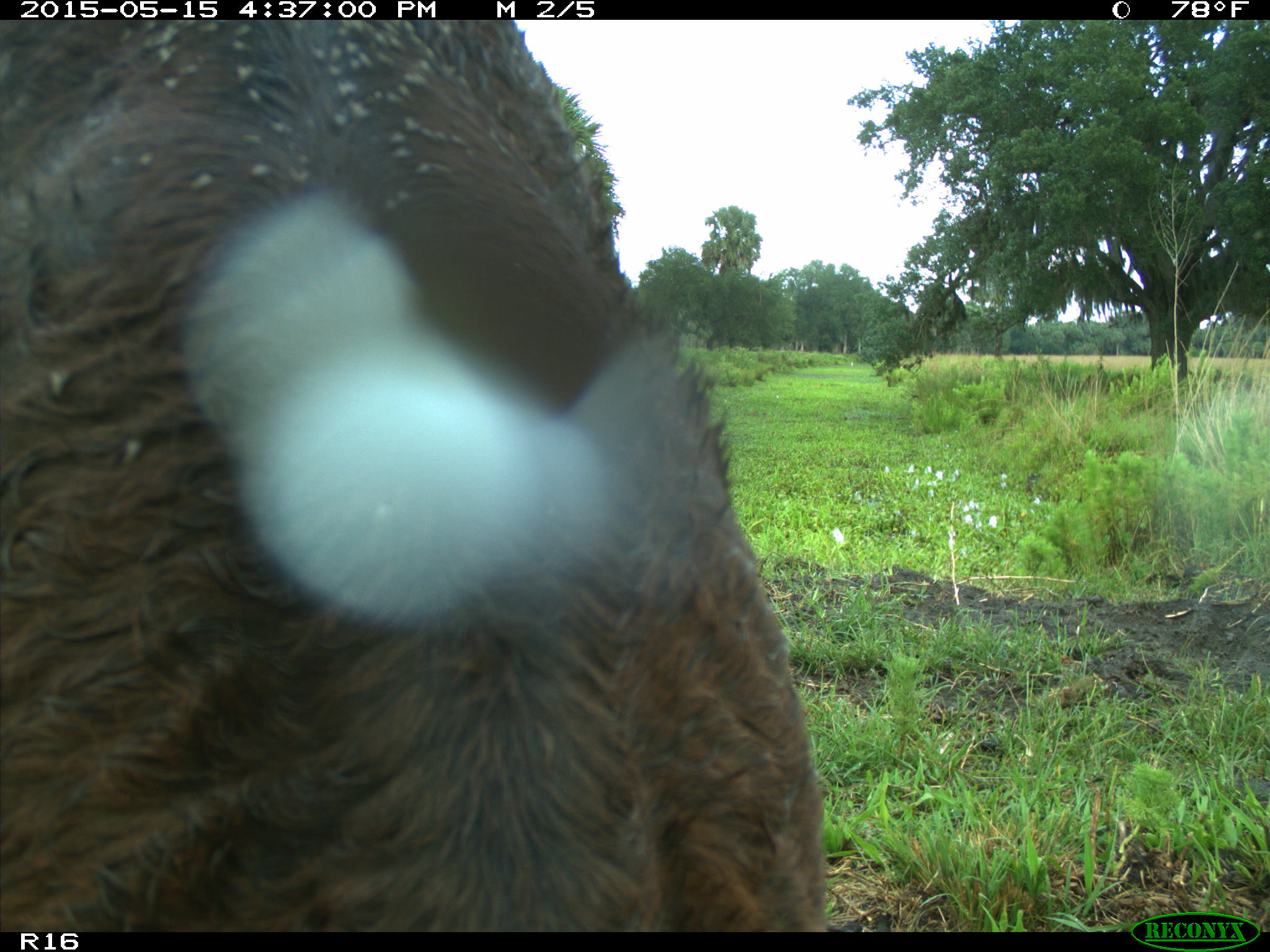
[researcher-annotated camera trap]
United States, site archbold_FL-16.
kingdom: Animalia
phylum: Chordata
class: Mammalia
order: Artiodactyla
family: Bovidae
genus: Bos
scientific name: Bos taurus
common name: domestic cow